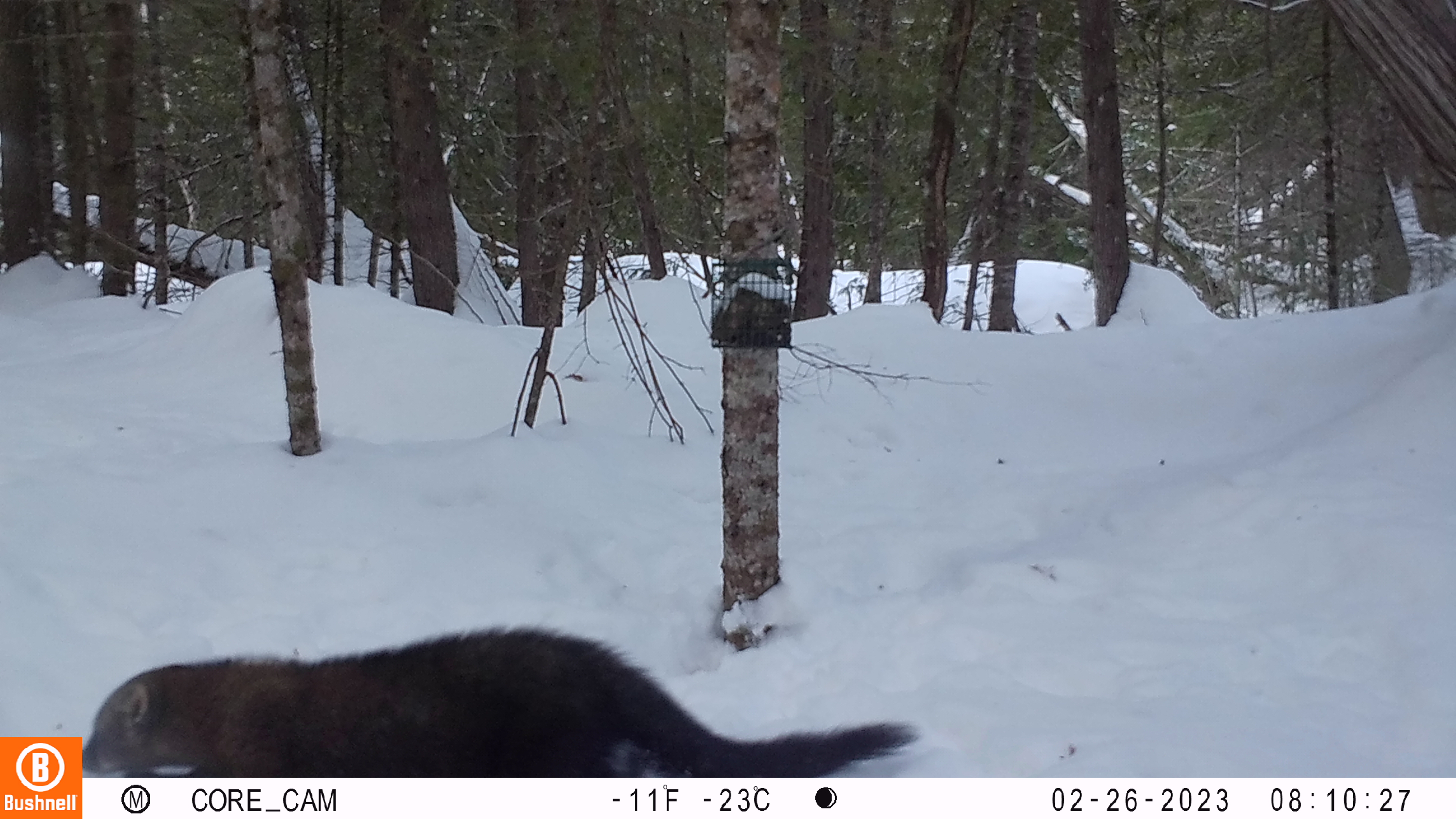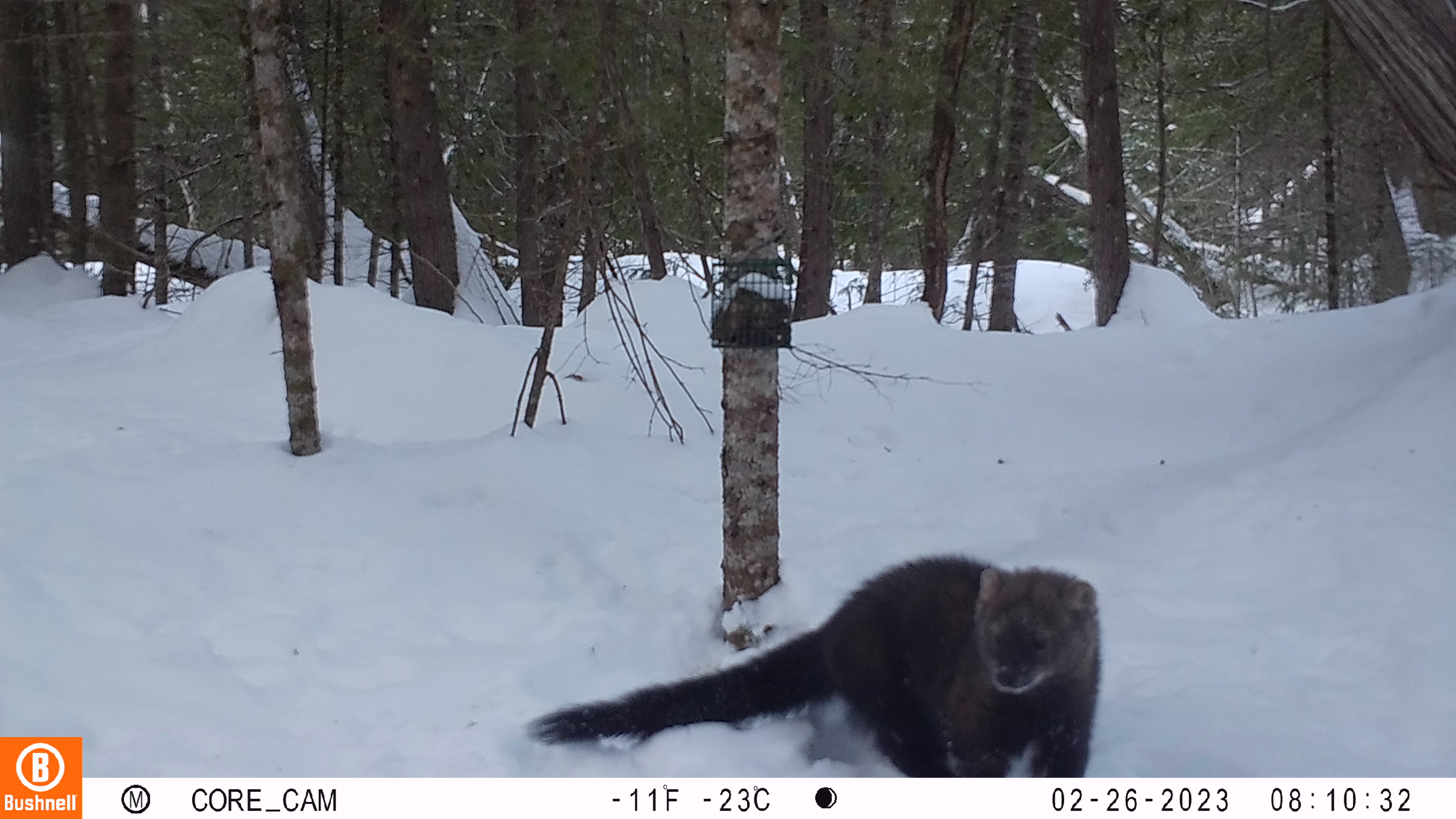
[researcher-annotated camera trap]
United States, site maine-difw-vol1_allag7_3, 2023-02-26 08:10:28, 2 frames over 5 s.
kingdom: Animalia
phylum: Chordata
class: Mammalia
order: Carnivora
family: Mustelidae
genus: Pekania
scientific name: Pekania pennanti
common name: fisher